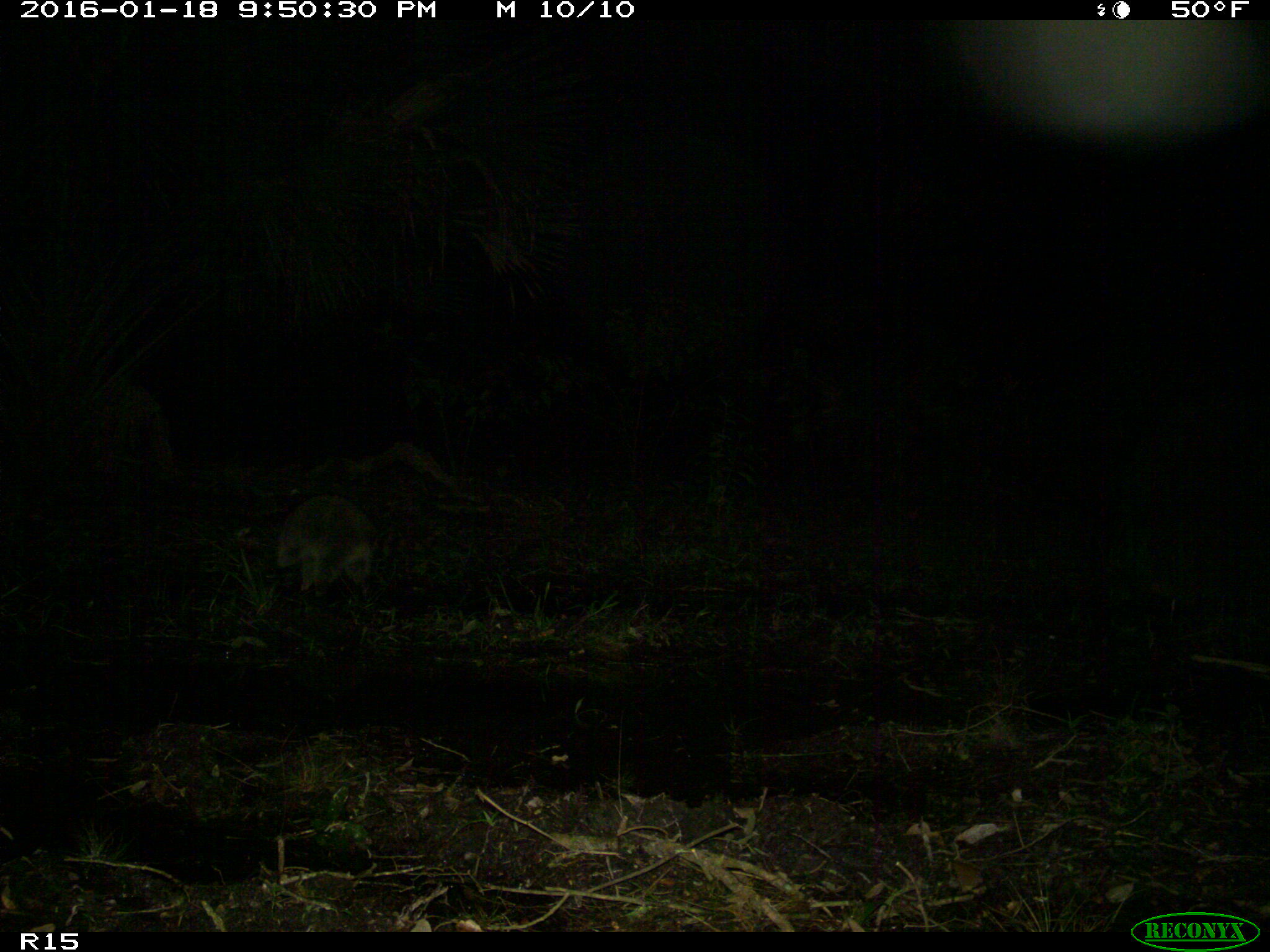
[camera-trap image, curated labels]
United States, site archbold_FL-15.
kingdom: Animalia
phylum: Chordata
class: Mammalia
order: Carnivora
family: Procyonidae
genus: Procyon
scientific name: Procyon lotor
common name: common raccoon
Procyon lotor (common raccoon).